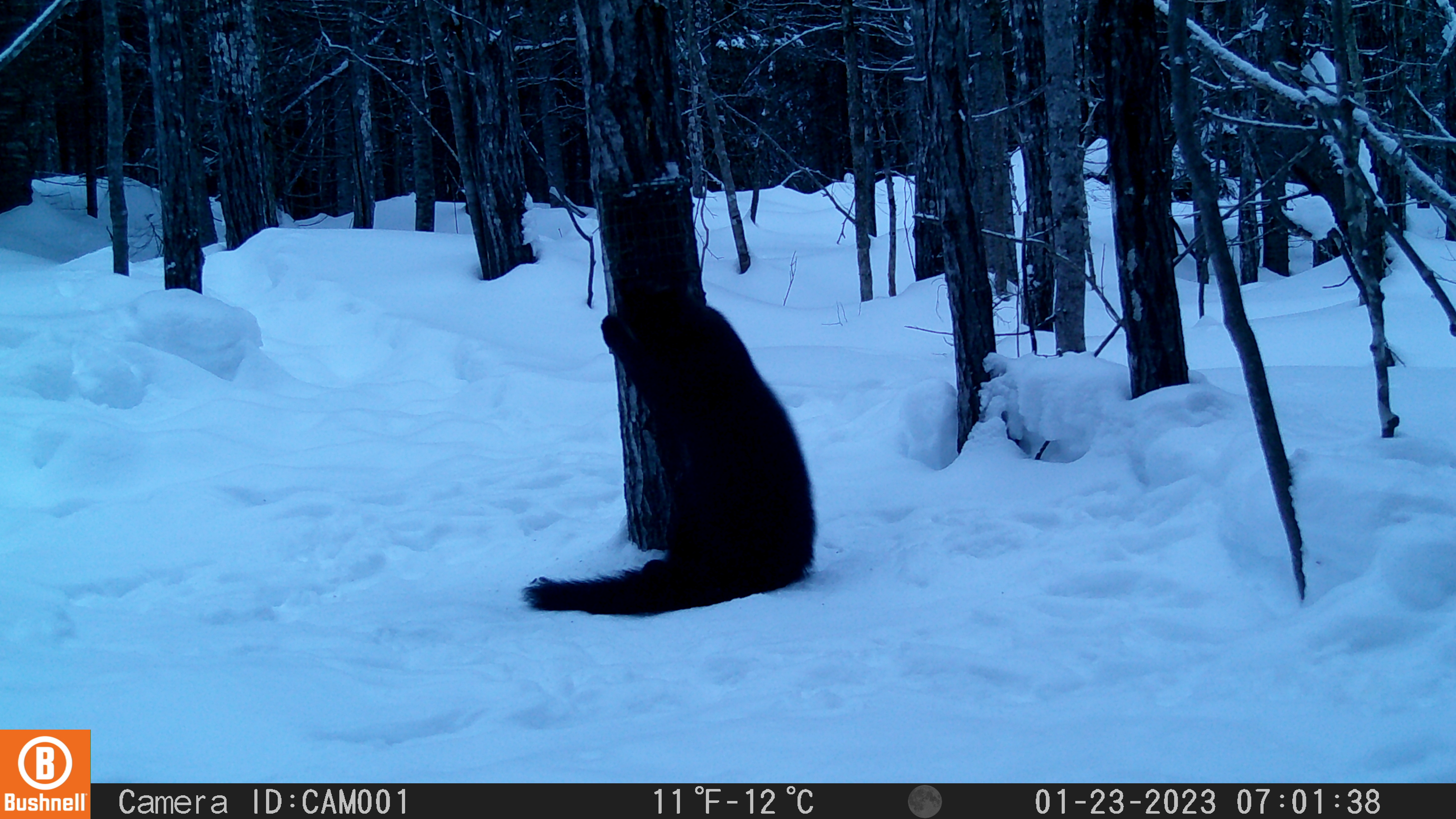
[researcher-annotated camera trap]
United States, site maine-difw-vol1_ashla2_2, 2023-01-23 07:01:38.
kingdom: Animalia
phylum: Chordata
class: Mammalia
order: Carnivora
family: Mustelidae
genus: Pekania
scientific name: Pekania pennanti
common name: fisher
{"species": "fisher (Pekania pennanti)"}